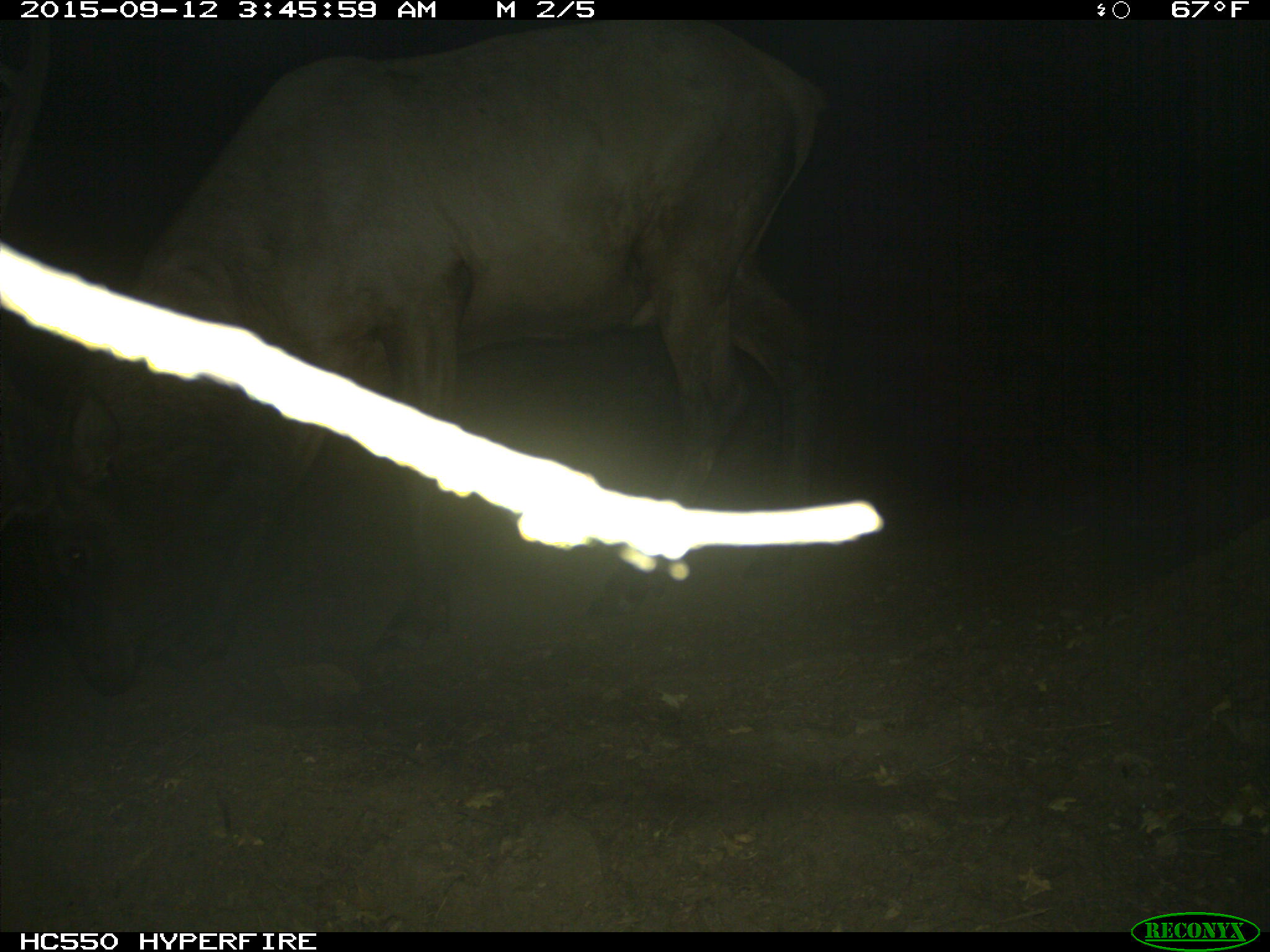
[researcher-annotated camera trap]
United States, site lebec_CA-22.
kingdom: Animalia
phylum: Chordata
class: Mammalia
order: Artiodactyla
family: Cervidae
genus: Cervus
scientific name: Cervus canadensis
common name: elk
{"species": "Cervus canadensis (elk)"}